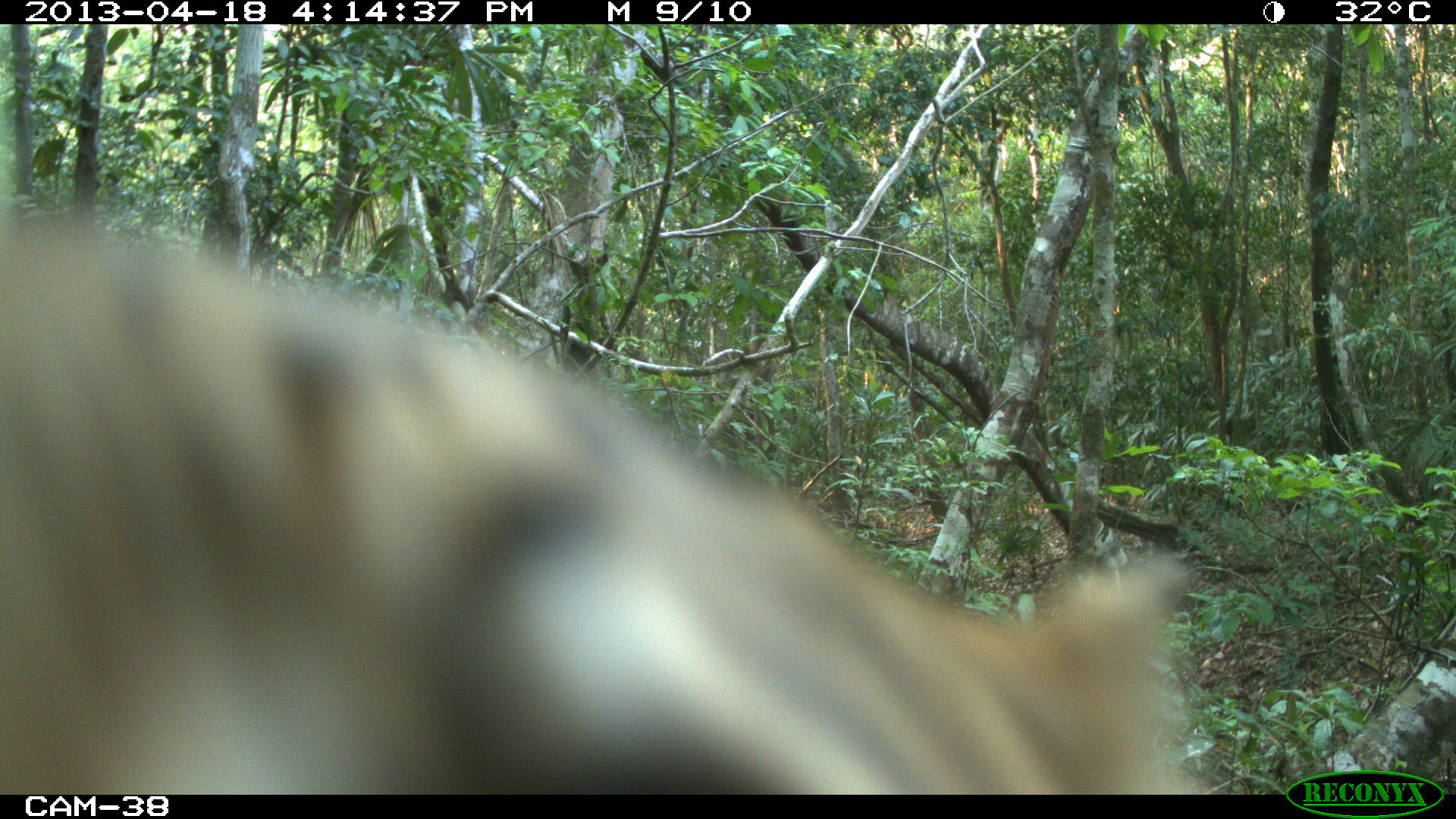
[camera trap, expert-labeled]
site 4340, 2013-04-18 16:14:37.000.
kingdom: Animalia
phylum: Chordata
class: Mammalia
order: Carnivora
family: Felidae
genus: Leopardus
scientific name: Leopardus pardalis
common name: ocelot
Leopardus pardalis (ocelot), count 1.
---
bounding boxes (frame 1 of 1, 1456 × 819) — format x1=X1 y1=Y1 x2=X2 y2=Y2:
leopardus pardalis: x1=0 y1=218 x2=1189 y2=793